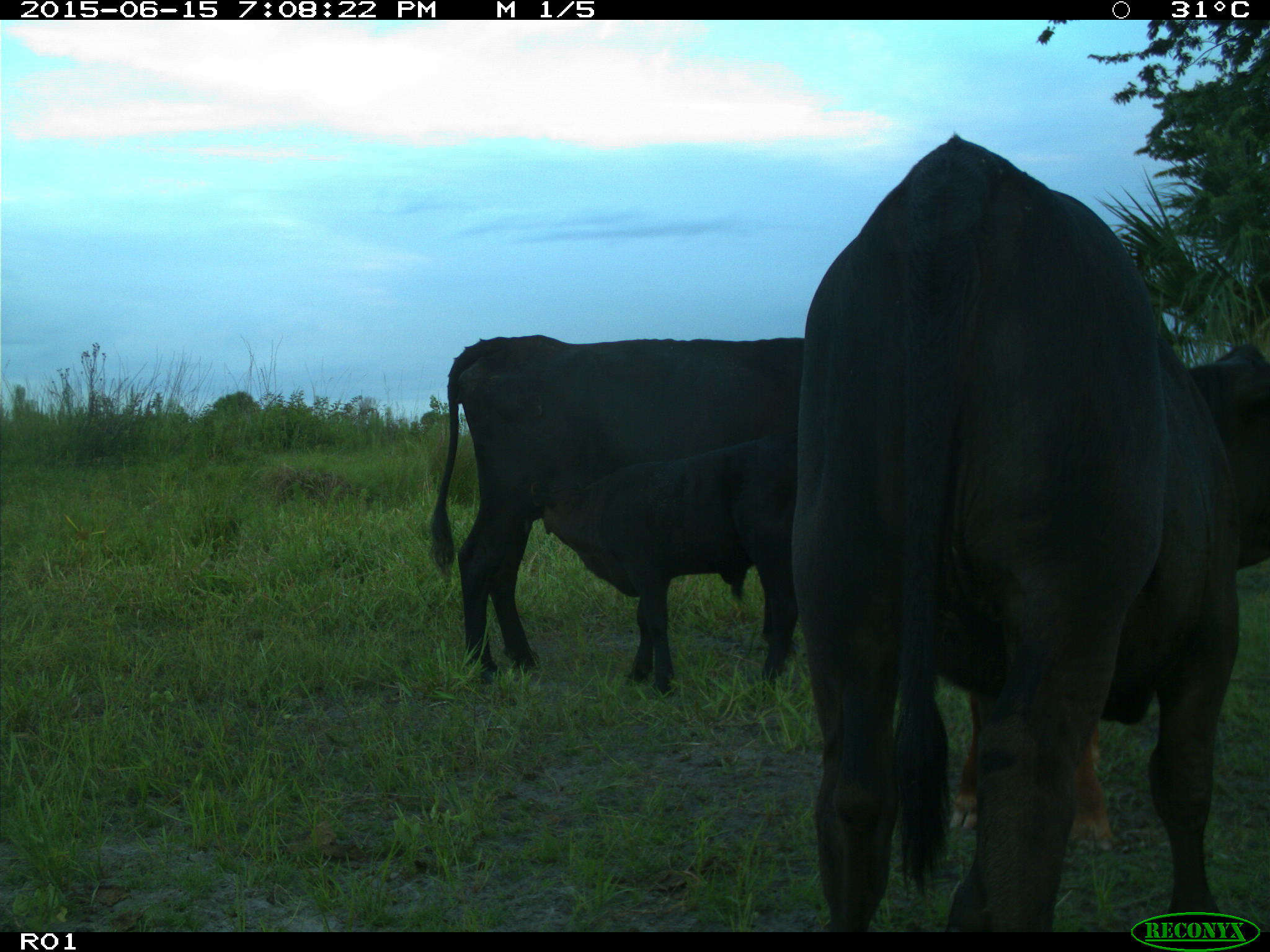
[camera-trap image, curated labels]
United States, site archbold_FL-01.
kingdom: Animalia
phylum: Chordata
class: Mammalia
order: Artiodactyla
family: Bovidae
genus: Bos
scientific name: Bos taurus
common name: domestic cow